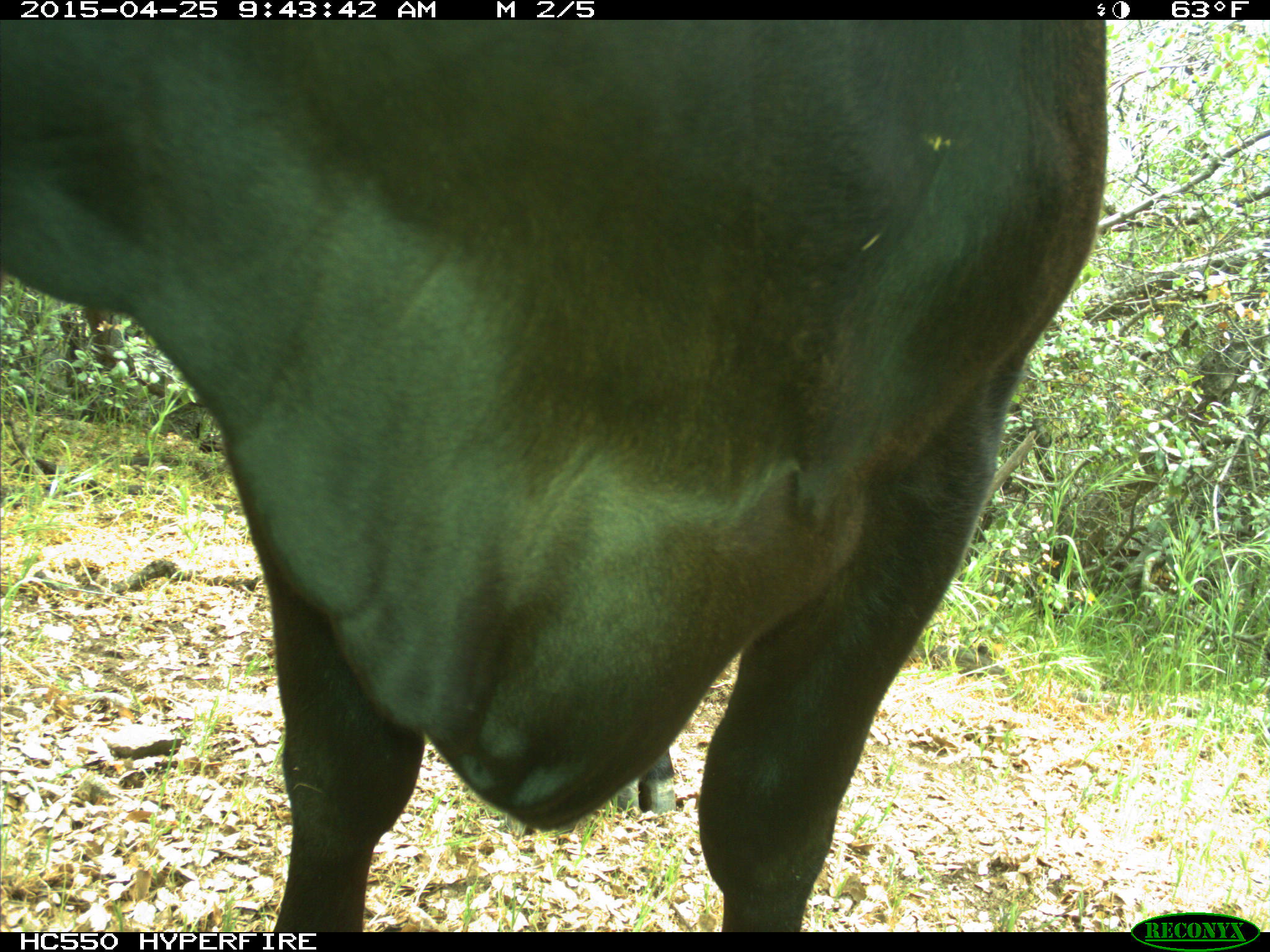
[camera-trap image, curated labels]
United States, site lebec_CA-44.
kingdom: Animalia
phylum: Chordata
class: Mammalia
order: Artiodactyla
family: Suidae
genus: Sus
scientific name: Sus scrofa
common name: wild boar